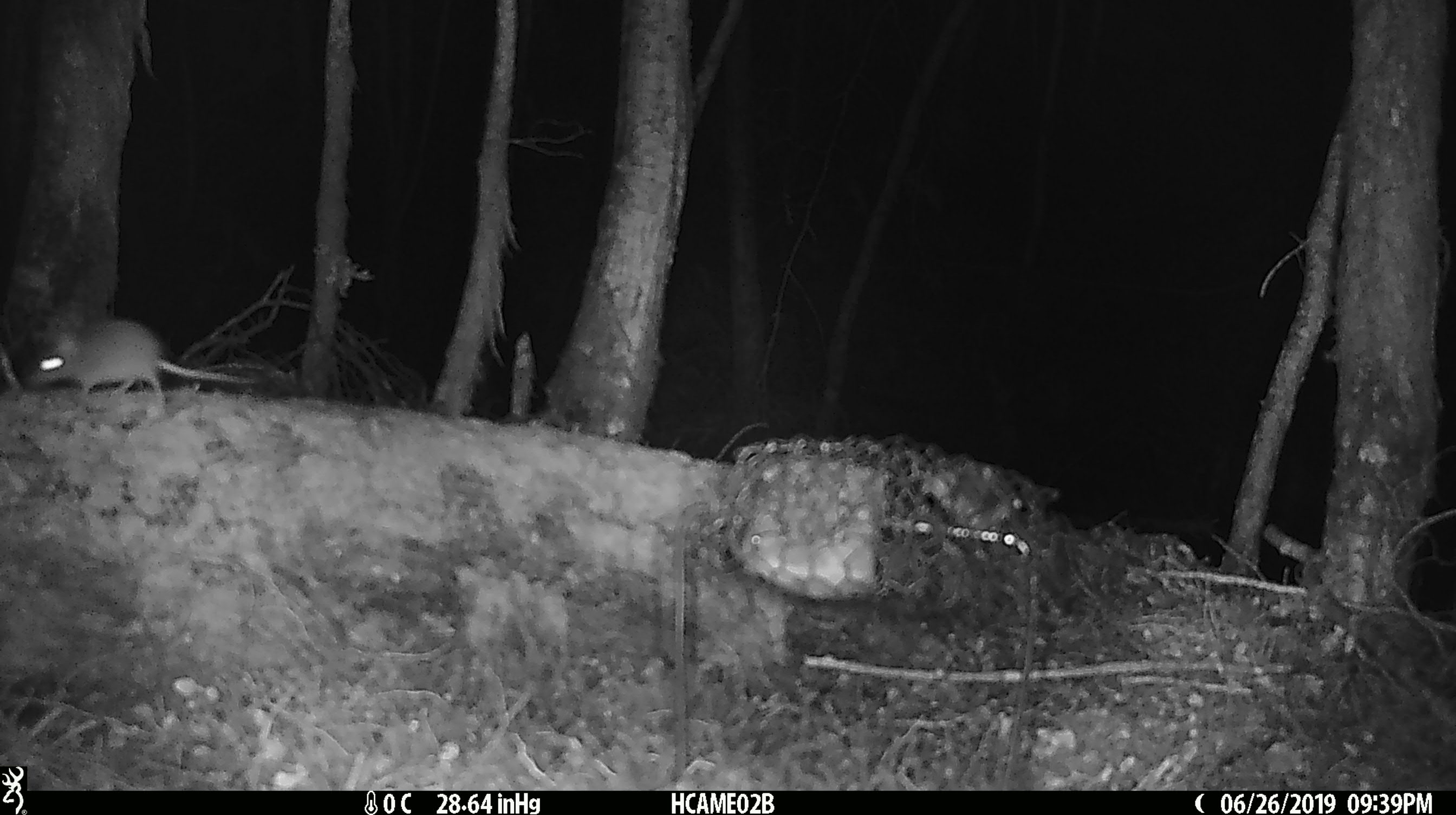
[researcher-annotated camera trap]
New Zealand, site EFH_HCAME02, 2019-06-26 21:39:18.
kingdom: Animalia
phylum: Chordata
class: Mammalia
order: Rodentia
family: Muridae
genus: Mus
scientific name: Mus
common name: mouse